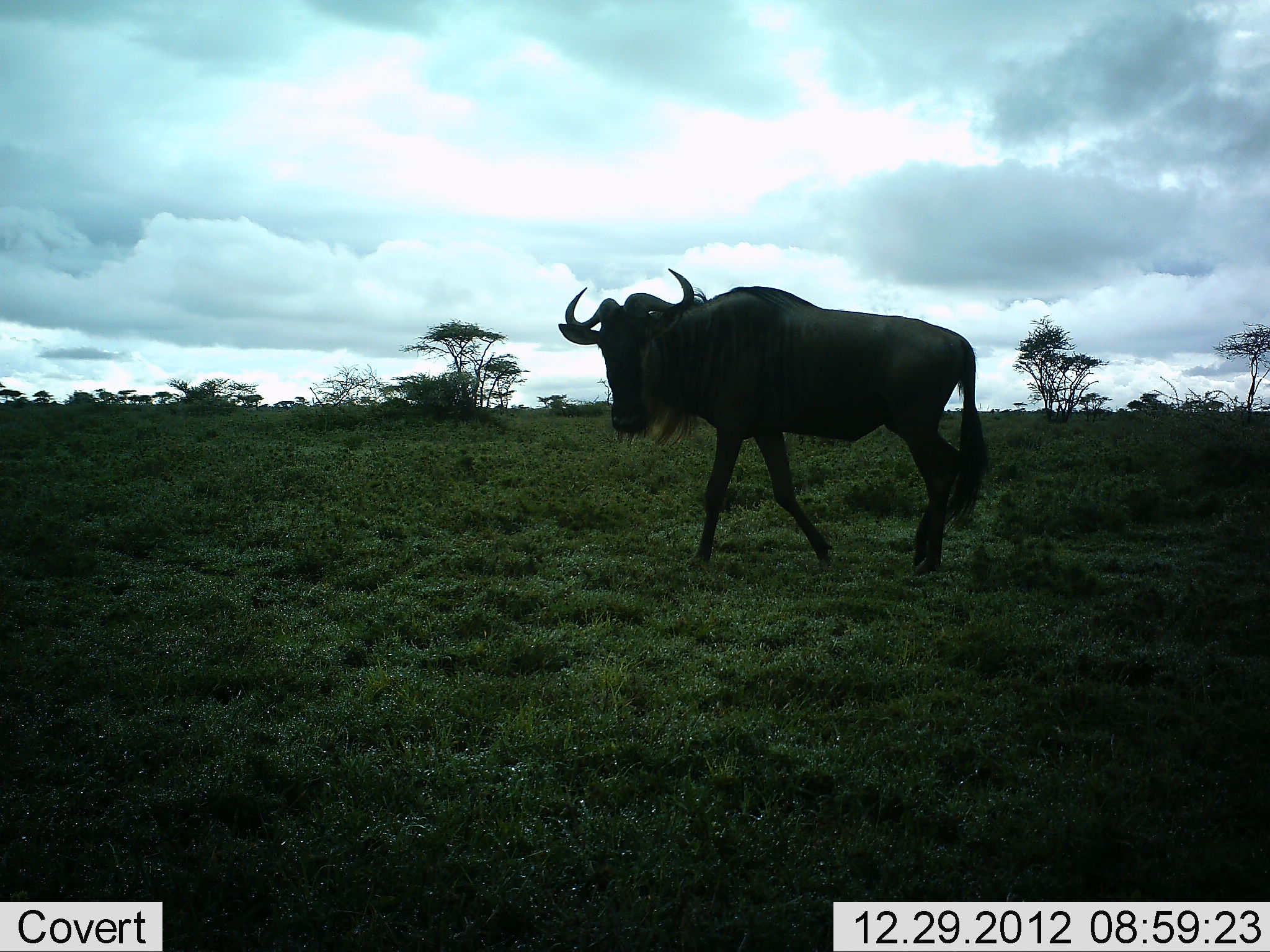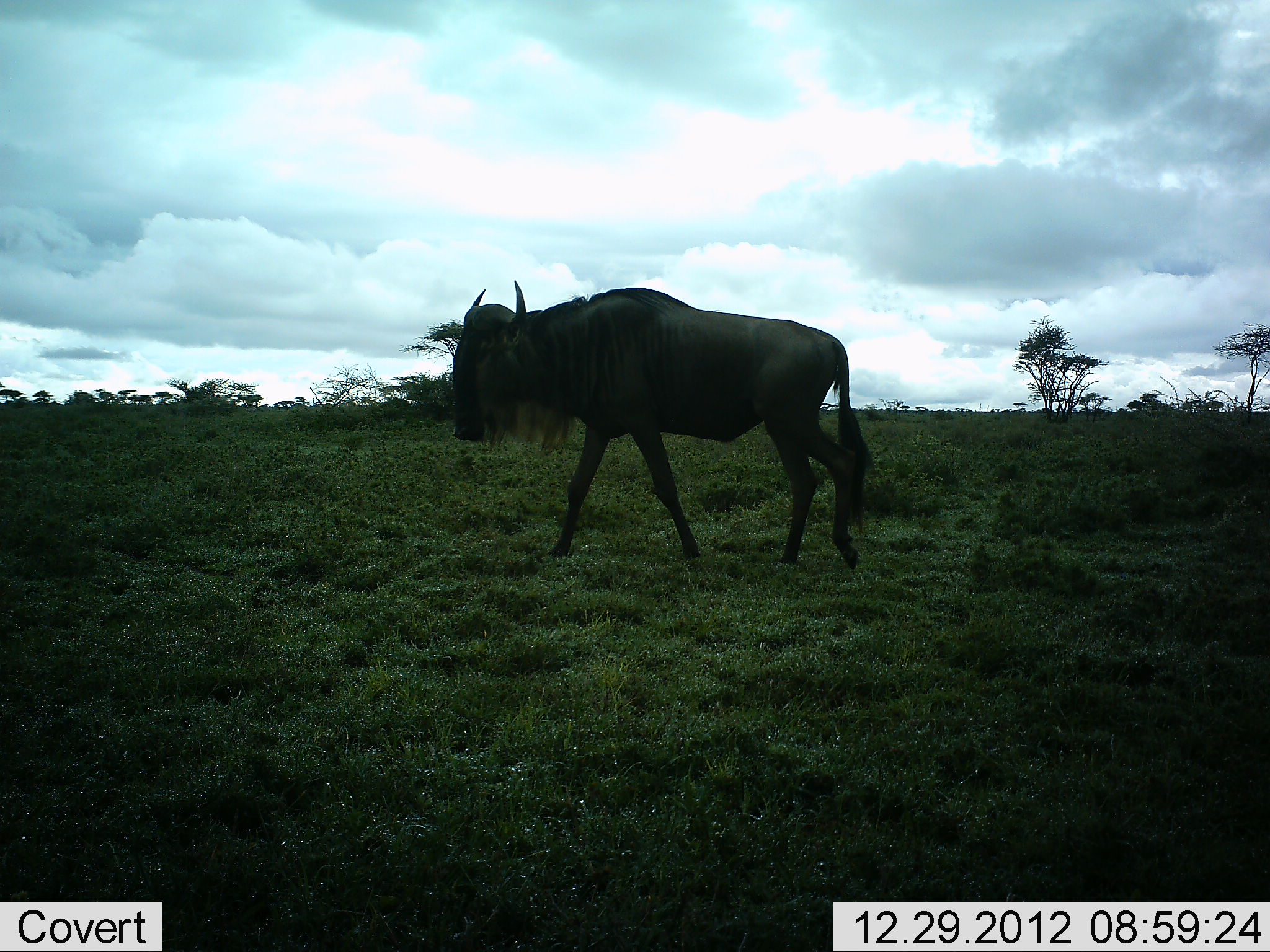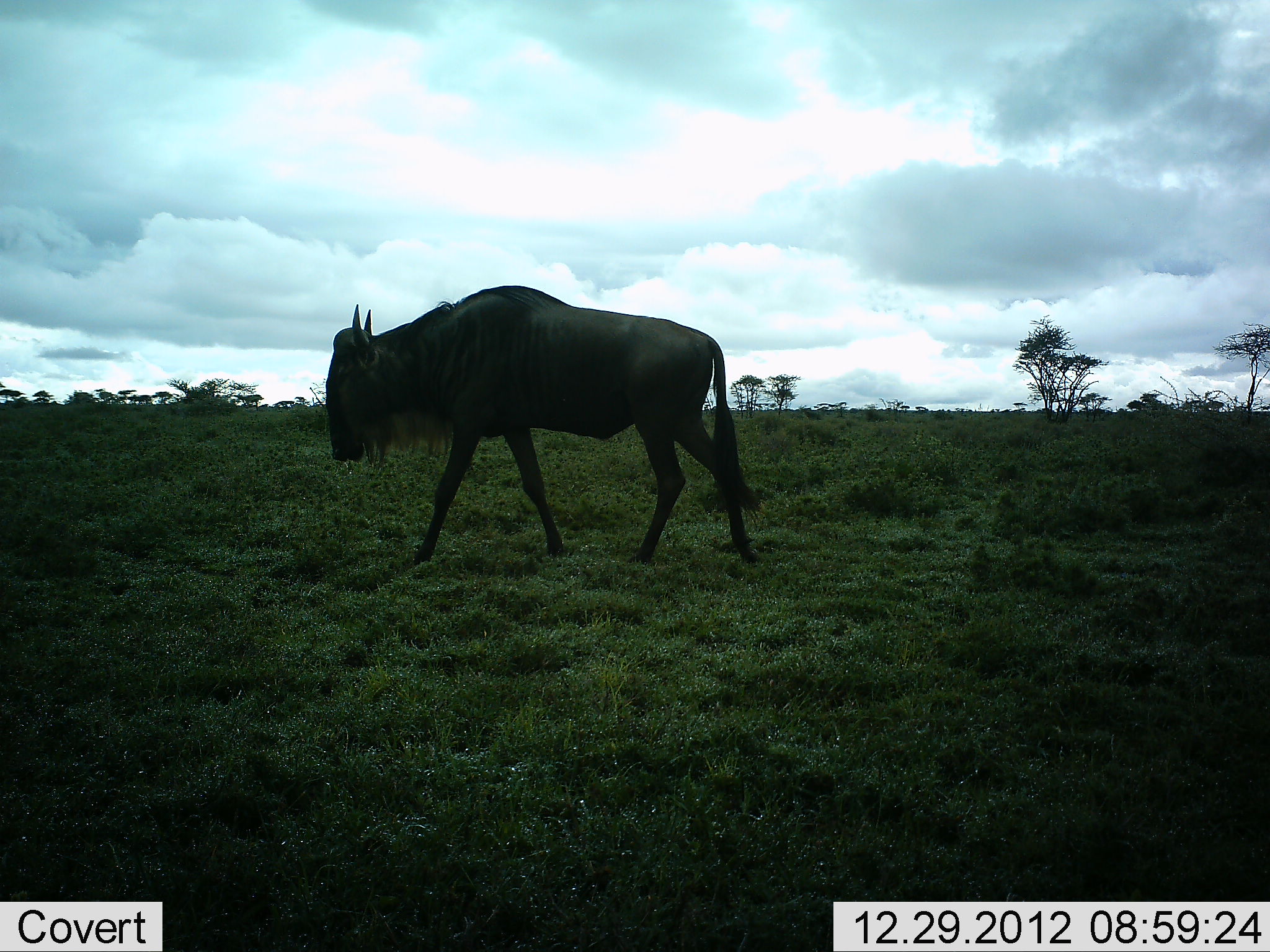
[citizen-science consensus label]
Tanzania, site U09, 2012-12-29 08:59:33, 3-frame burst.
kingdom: Animalia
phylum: Chordata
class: Mammalia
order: Artiodactyla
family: Bovidae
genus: Connochaetes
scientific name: Connochaetes taurinus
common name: blue wildebeest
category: wildebeest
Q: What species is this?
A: Wildebeest (blue wildebeest) (Connochaetes taurinus).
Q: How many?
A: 1.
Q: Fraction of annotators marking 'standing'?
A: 0%.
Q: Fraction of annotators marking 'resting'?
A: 0%.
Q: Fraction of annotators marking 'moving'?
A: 100%.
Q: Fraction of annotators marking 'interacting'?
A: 0%.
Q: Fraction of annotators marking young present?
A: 0%.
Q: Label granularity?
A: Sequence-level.